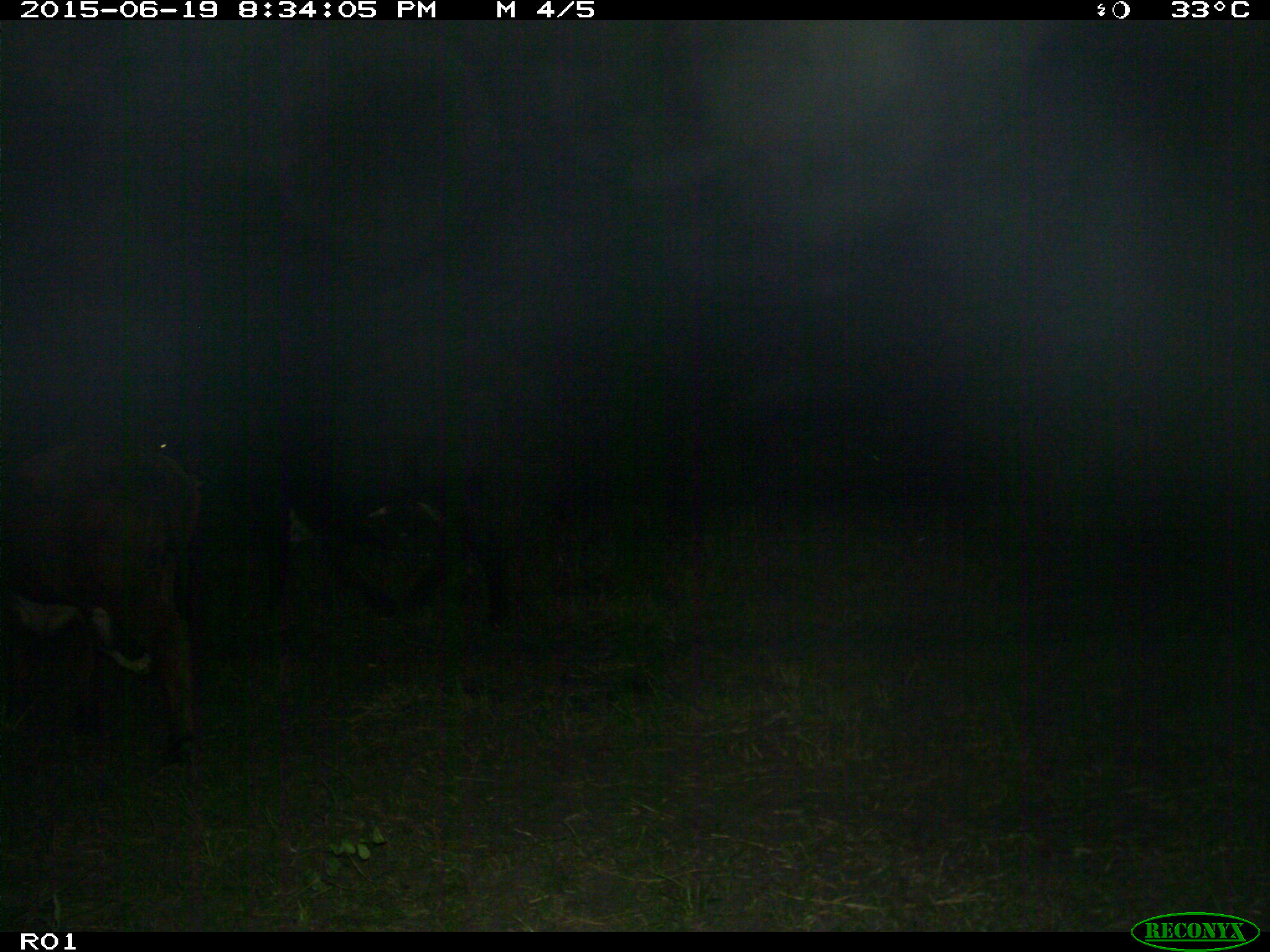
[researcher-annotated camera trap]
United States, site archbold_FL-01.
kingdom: Animalia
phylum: Chordata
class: Mammalia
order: Artiodactyla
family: Bovidae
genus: Bos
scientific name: Bos taurus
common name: domestic cow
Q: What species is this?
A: Bos taurus (domestic cow).